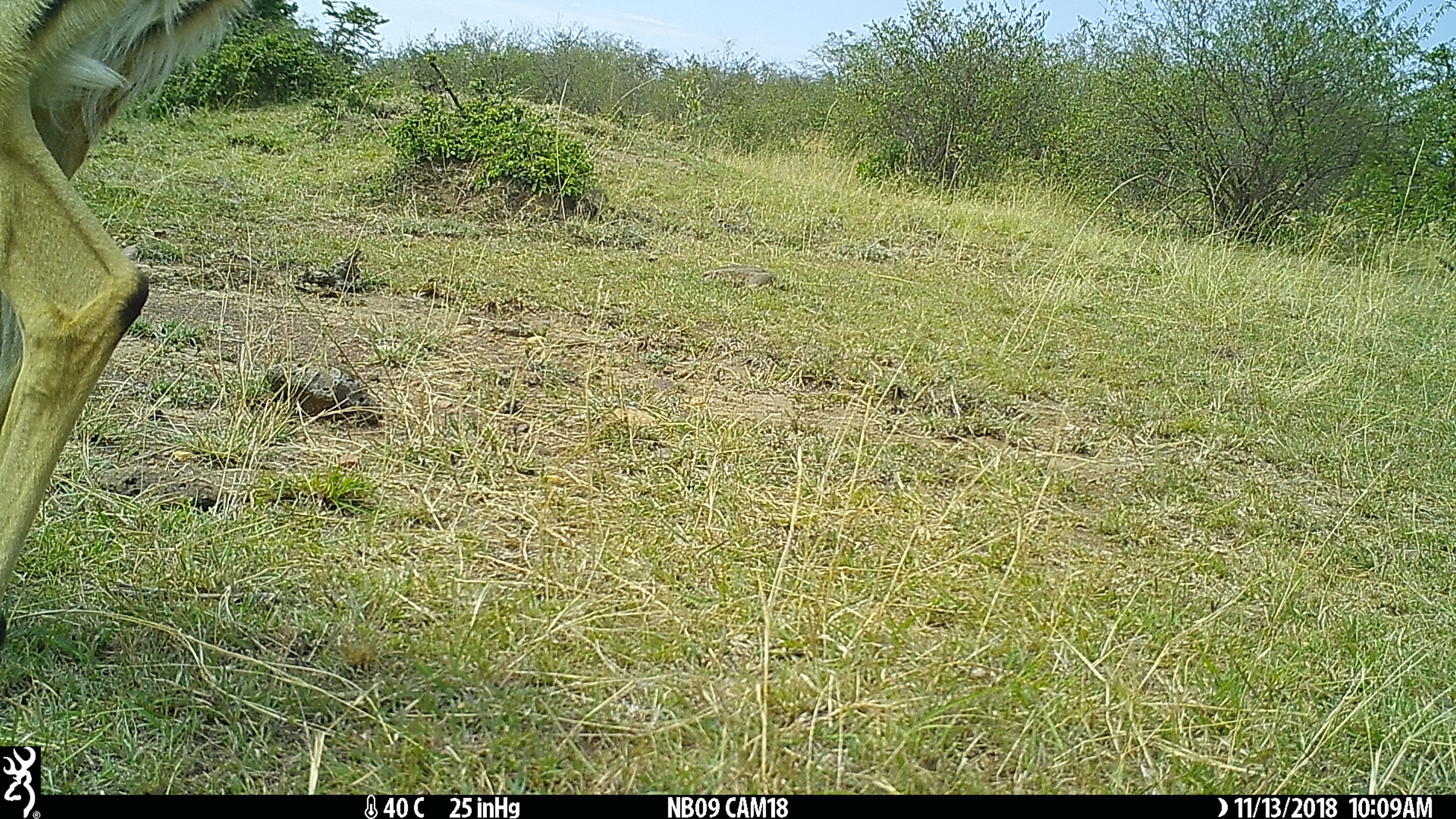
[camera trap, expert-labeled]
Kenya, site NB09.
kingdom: Animalia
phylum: Chordata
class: Mammalia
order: Artiodactyla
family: Bovidae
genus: Aepyceros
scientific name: Aepyceros melampus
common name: impala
Impala (Aepyceros melampus).